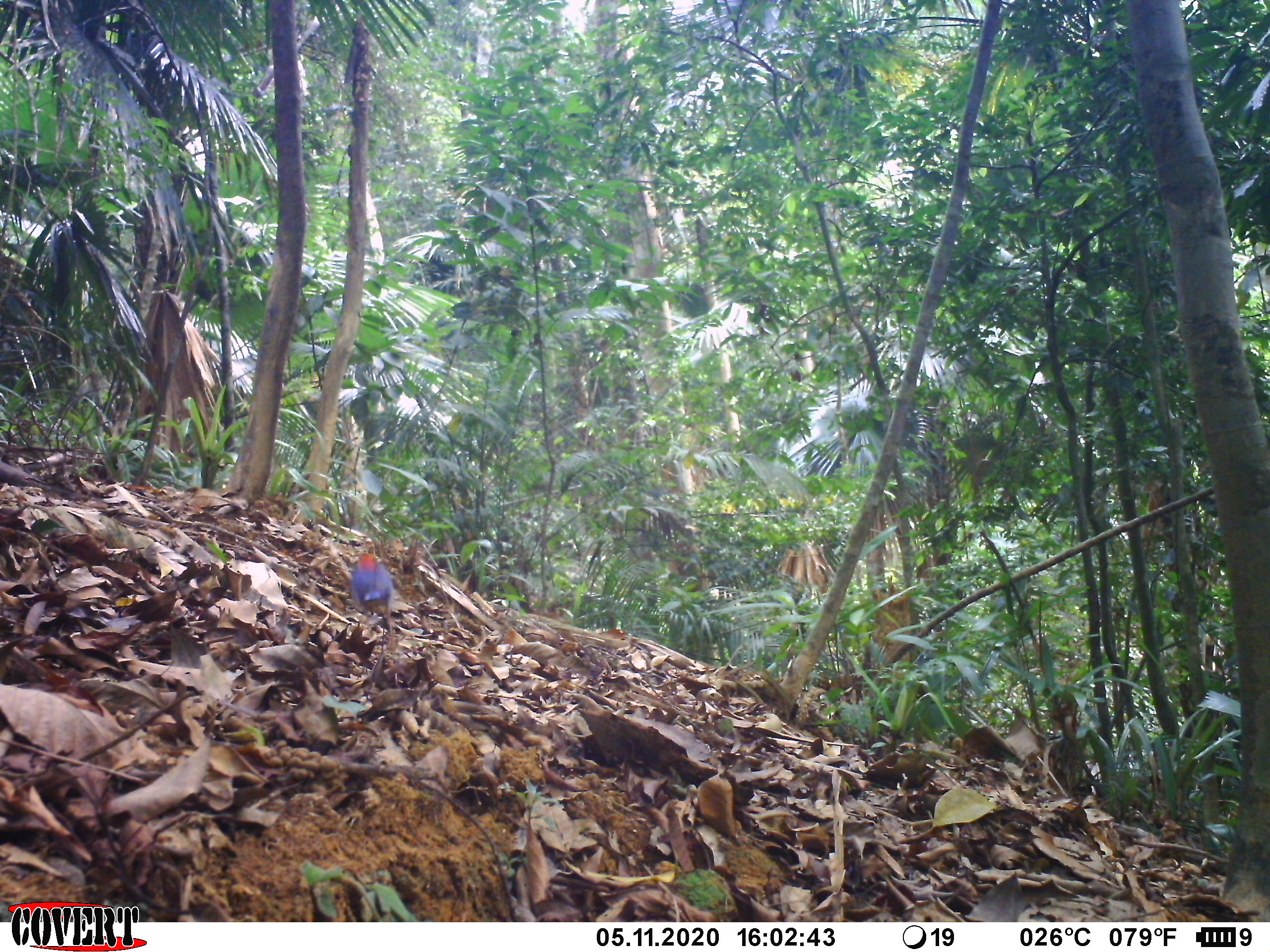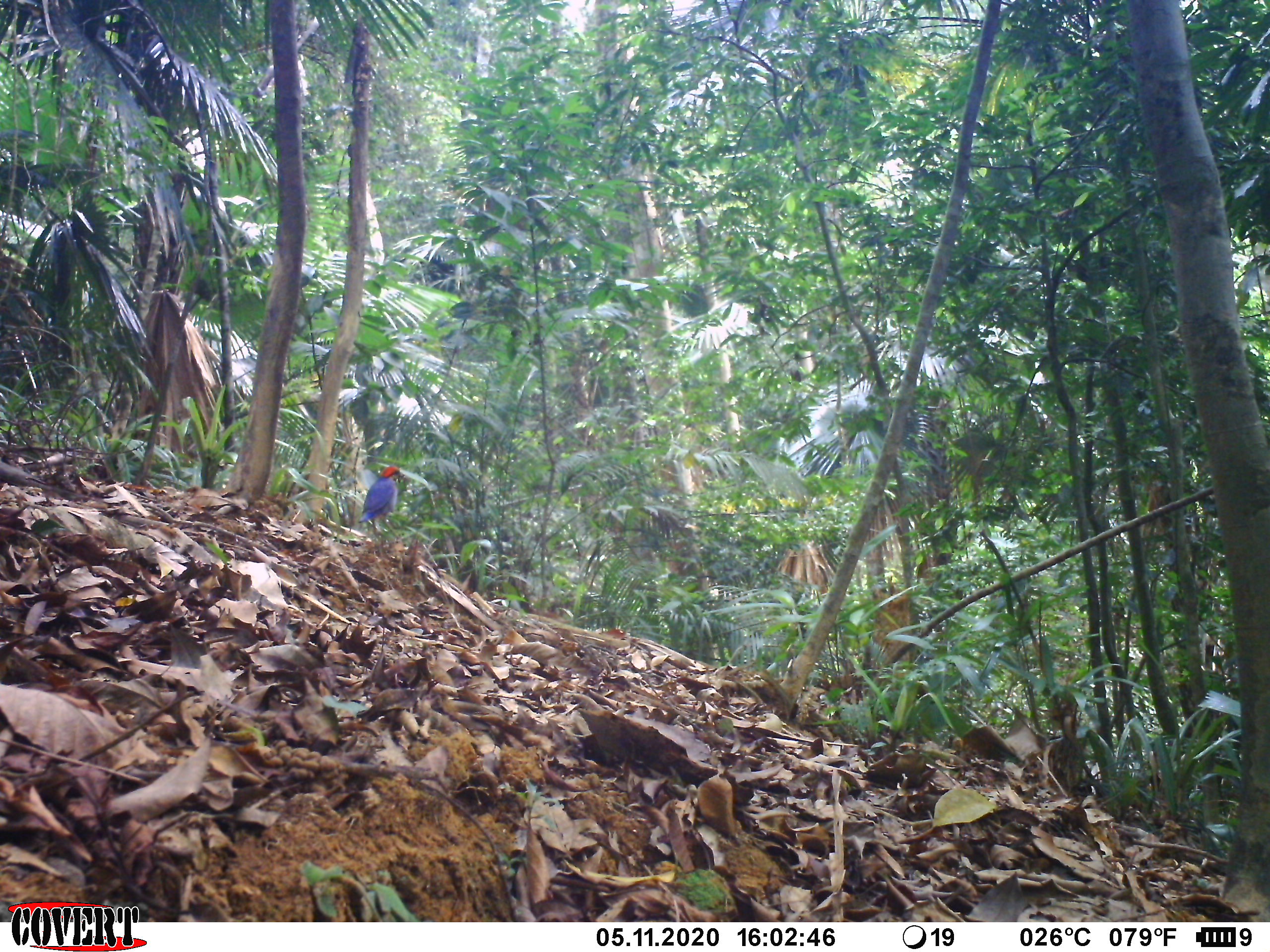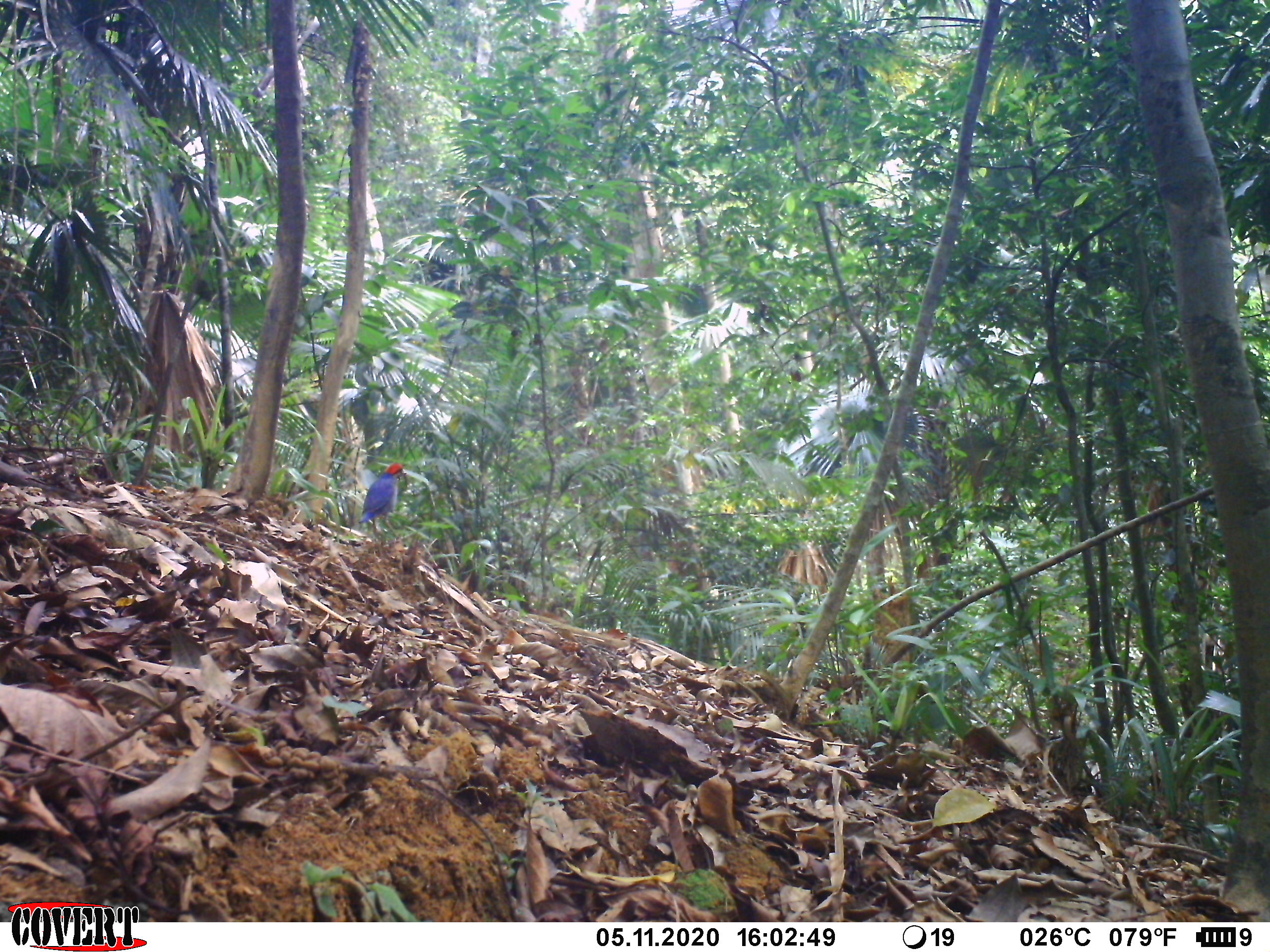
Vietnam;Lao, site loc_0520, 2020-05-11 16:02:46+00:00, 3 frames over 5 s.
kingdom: Animalia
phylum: Chordata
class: Aves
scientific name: Aves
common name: bird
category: unidentified bird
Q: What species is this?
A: Unidentified bird (bird) (Aves).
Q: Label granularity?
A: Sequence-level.